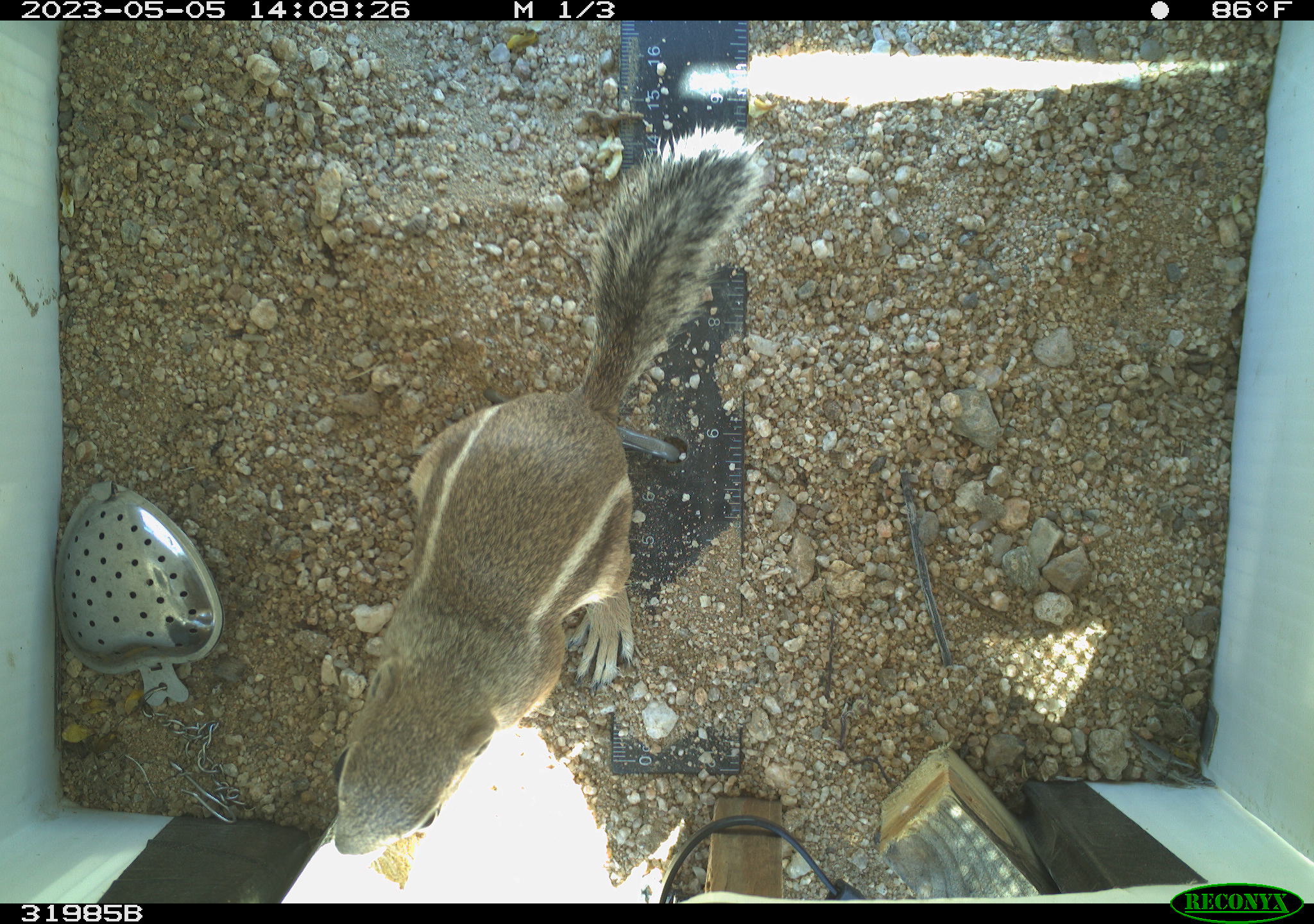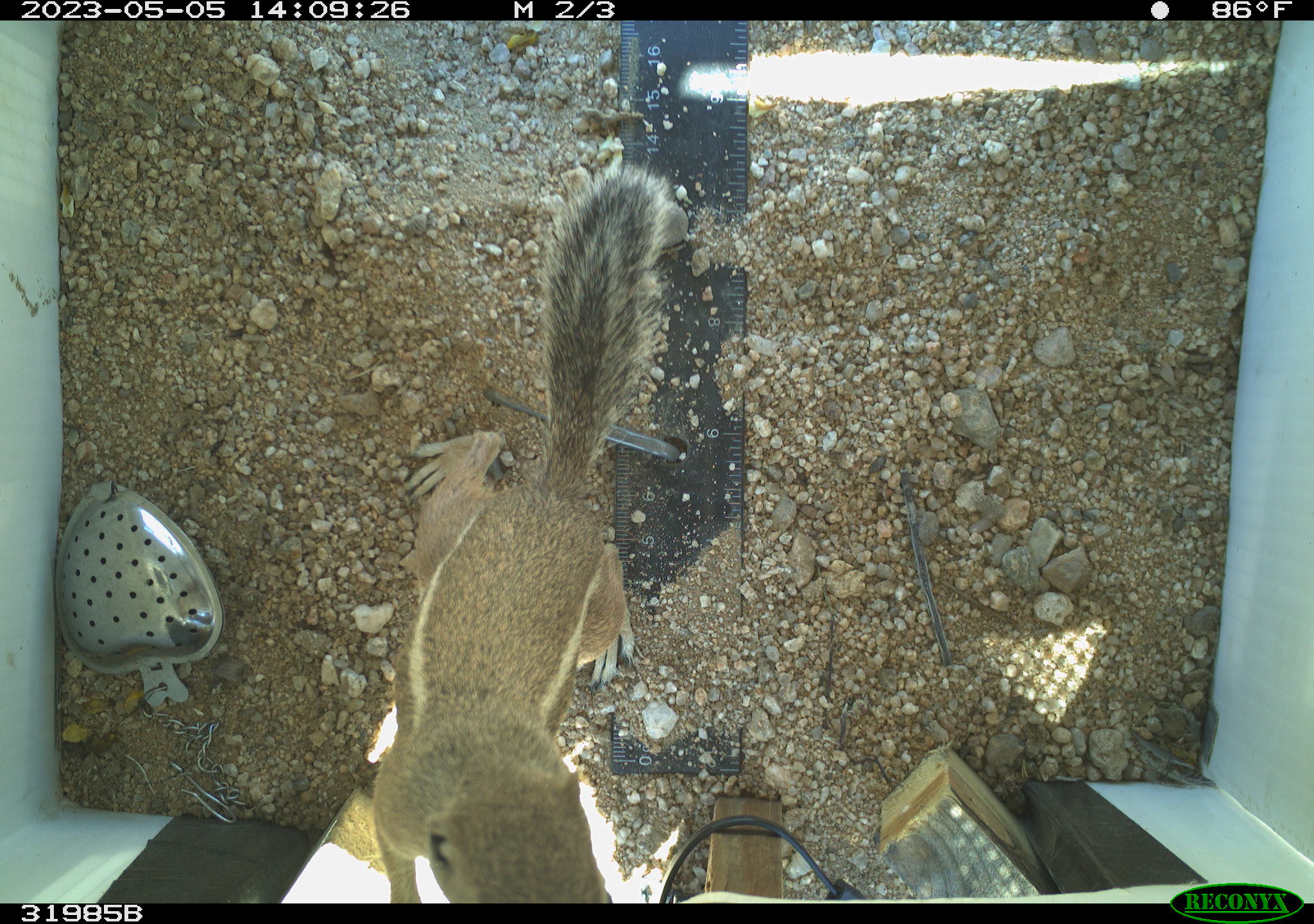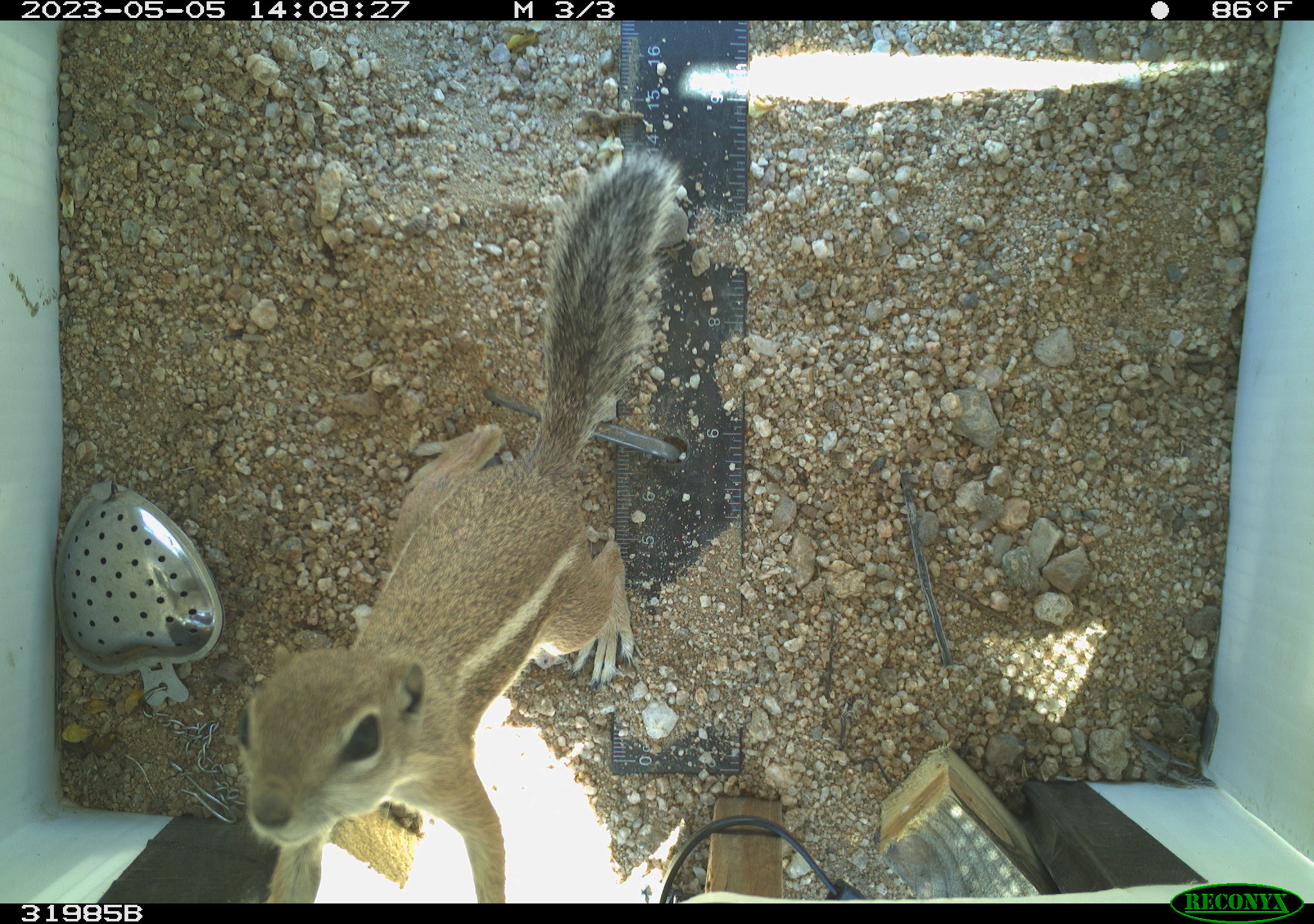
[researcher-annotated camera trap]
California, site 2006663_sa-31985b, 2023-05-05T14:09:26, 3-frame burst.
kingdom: Animalia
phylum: Chordata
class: Mammalia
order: Rodentia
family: Sciuridae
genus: Ammospermophilus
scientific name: Ammospermophilus leucurus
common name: white-tailed antelope squirrel